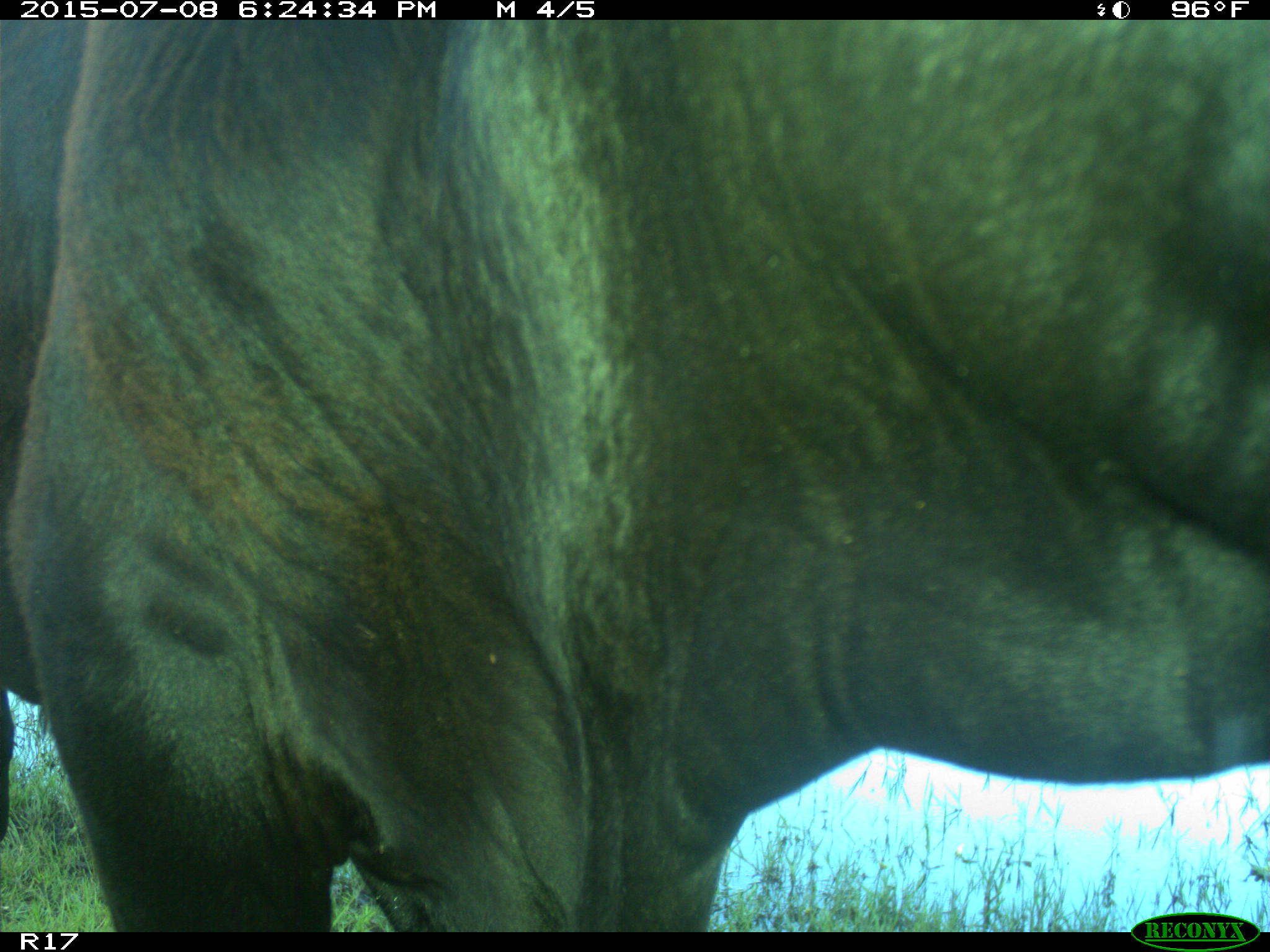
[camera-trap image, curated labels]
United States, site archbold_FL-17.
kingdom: Animalia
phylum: Chordata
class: Mammalia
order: Artiodactyla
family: Bovidae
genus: Bos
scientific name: Bos taurus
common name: domestic cow